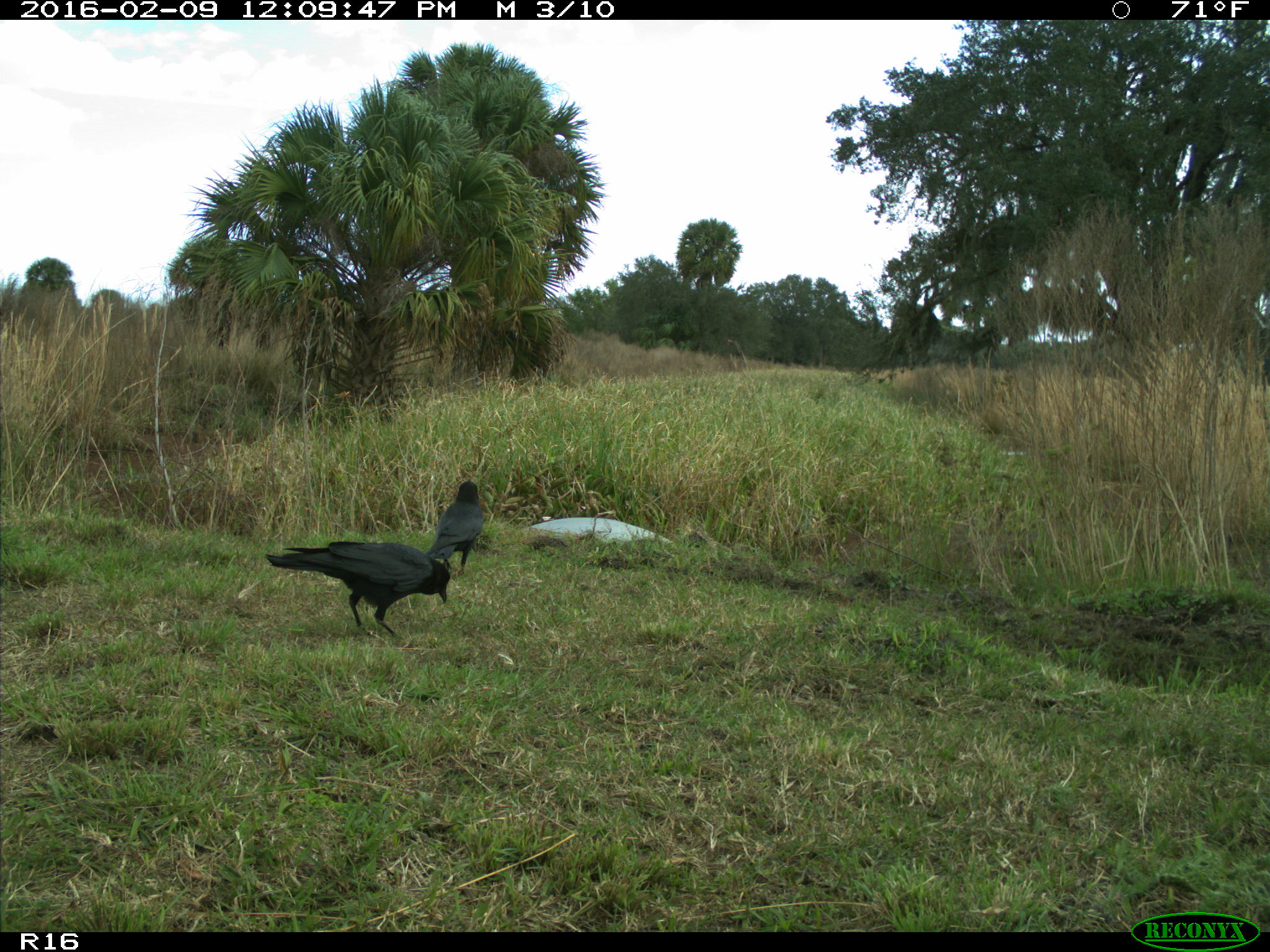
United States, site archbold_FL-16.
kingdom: Animalia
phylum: Chordata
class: Aves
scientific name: Aves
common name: birds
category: unidentified bird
Unidentified bird (birds) (Aves).